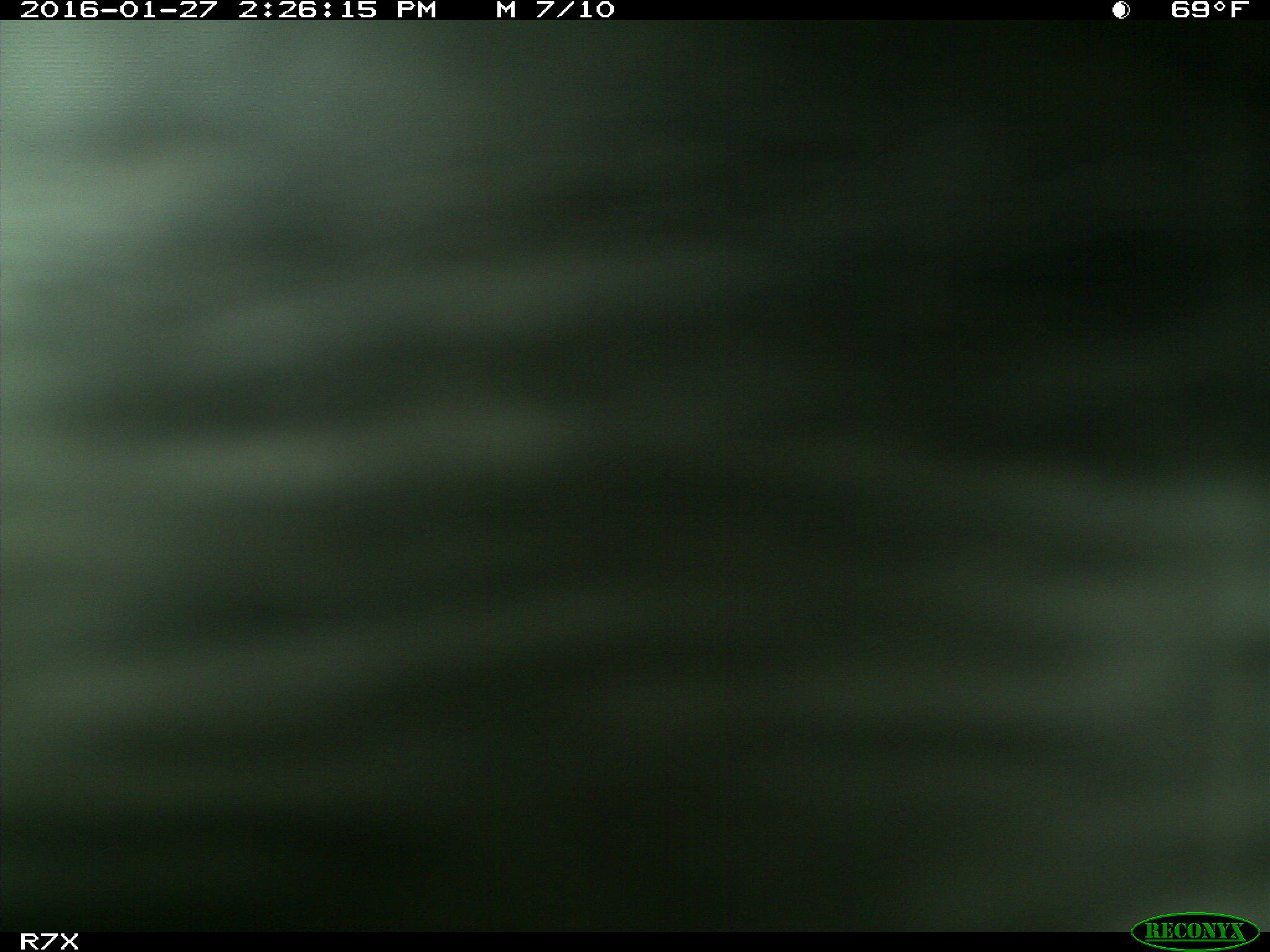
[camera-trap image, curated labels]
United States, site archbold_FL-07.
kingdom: Animalia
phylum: Chordata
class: Mammalia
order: Artiodactyla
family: Bovidae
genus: Bos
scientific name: Bos taurus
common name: domestic cow